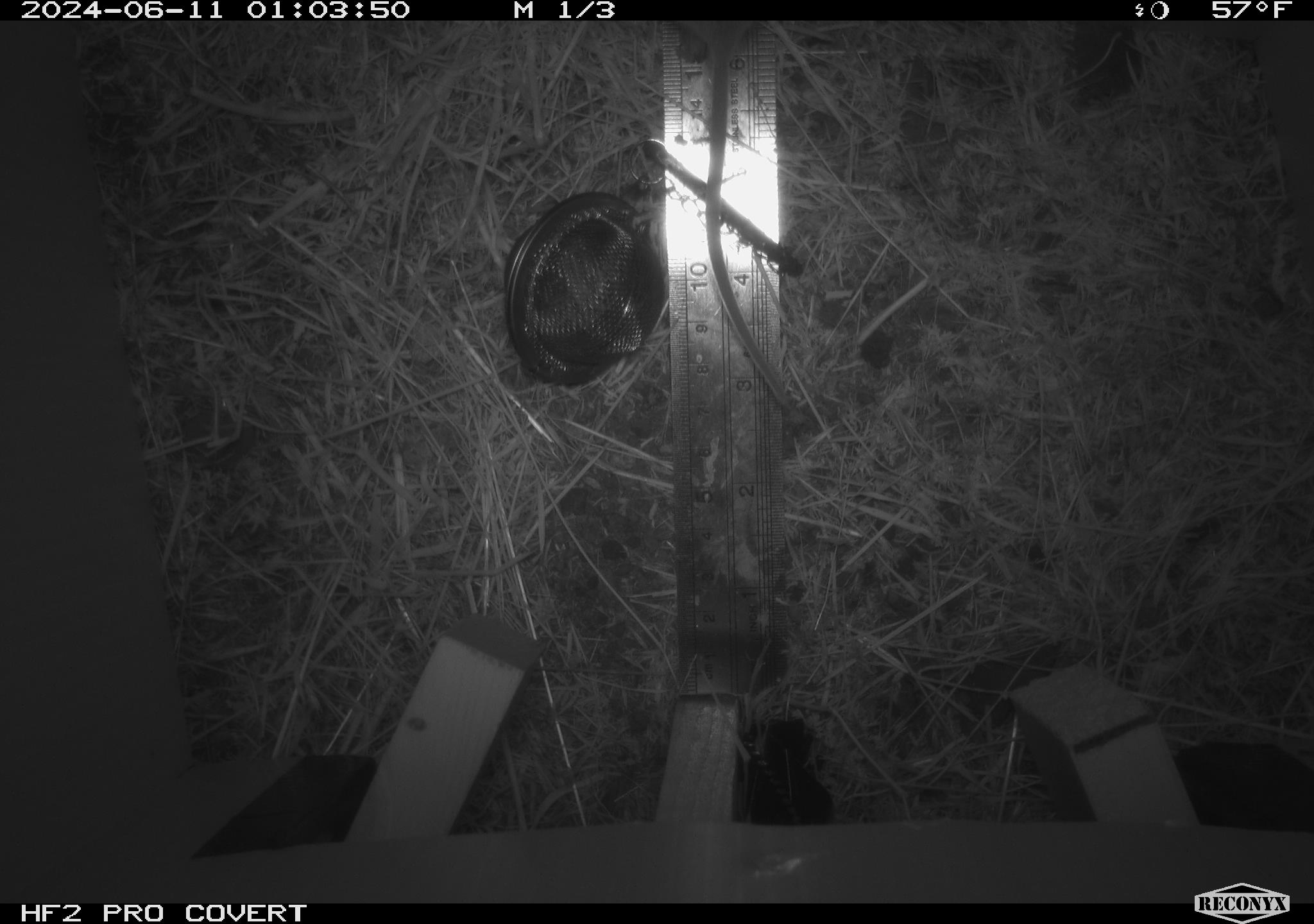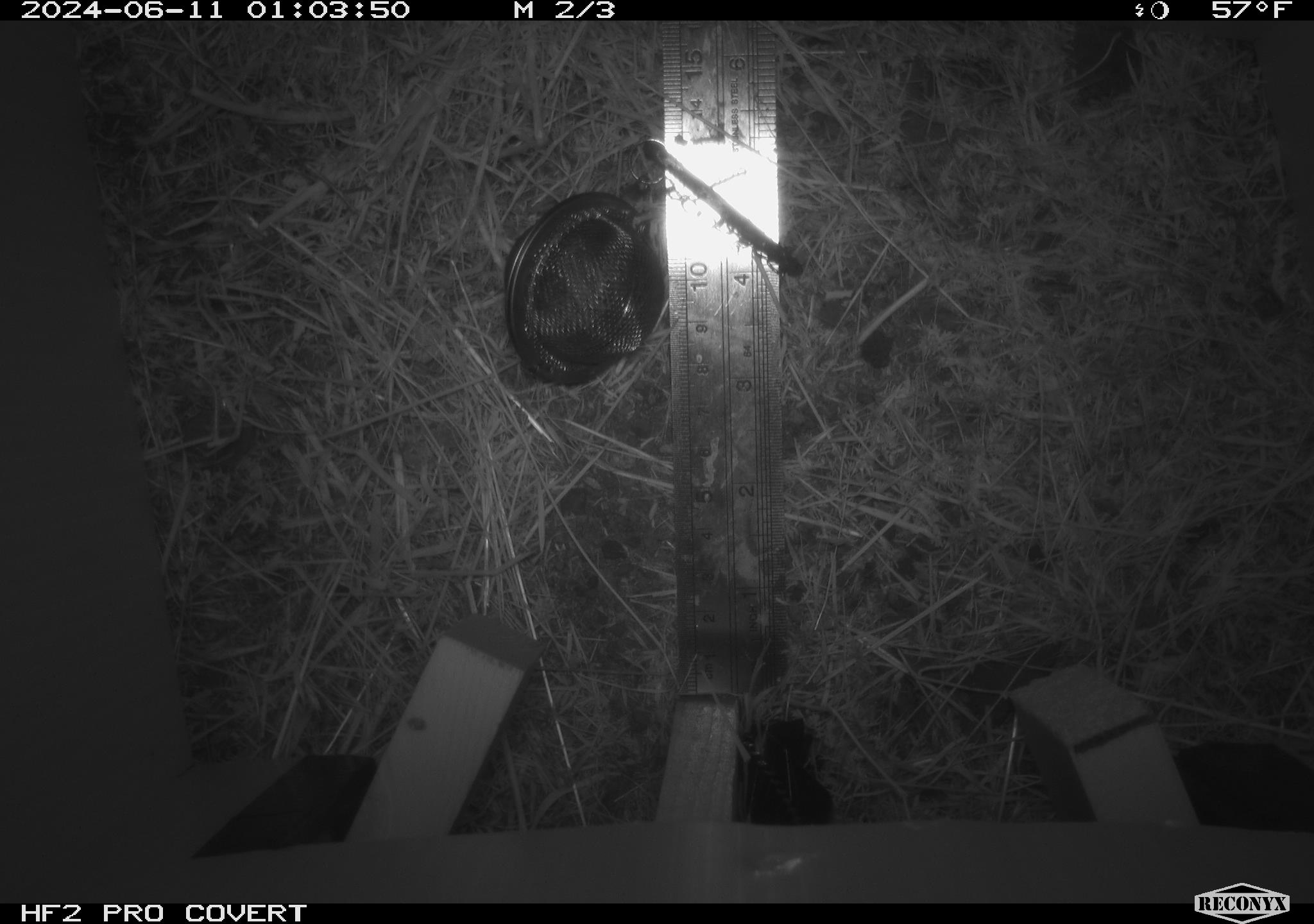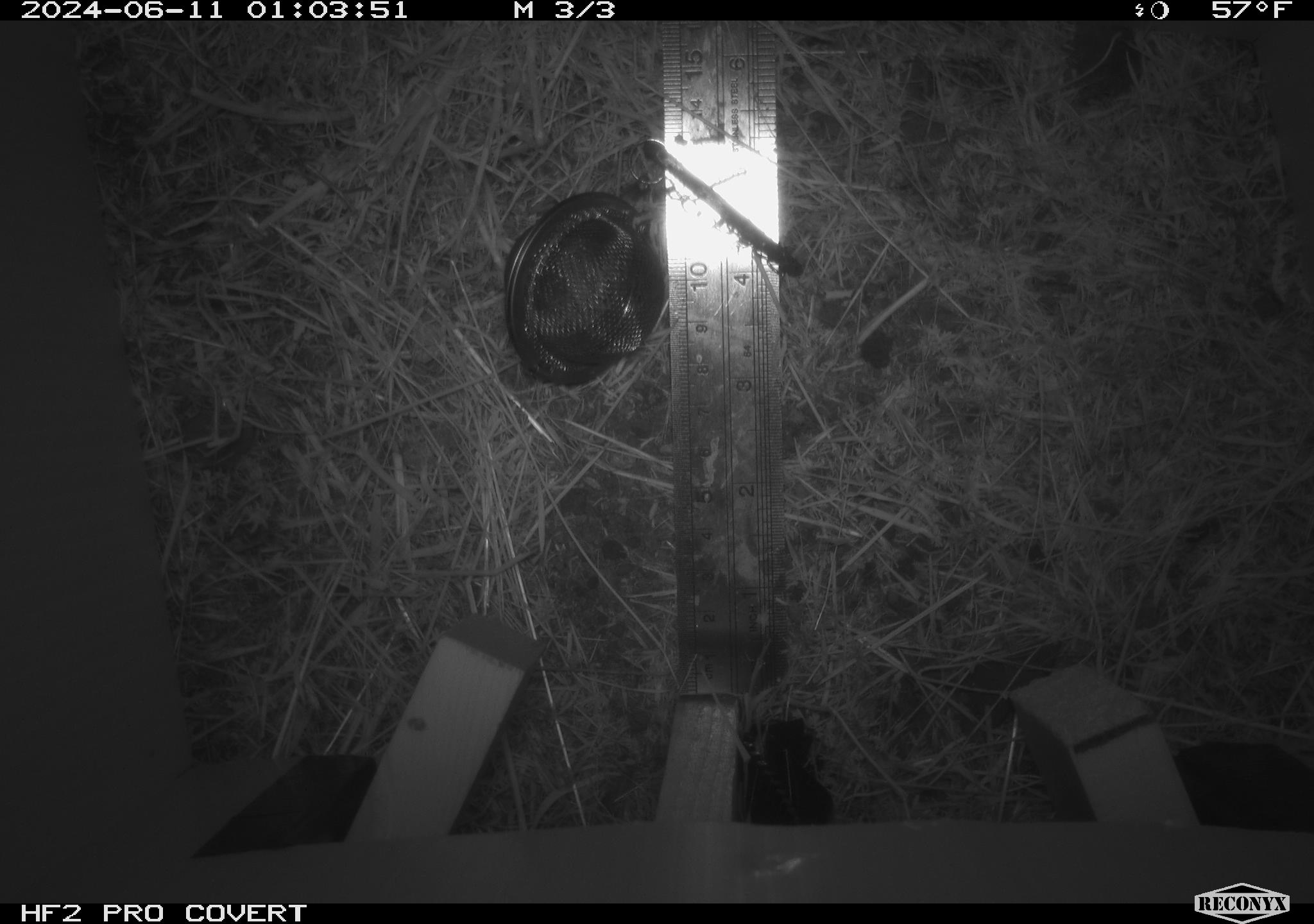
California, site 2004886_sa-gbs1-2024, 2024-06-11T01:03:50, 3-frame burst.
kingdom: Animalia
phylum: Chordata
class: Mammalia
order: Rodentia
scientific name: Rodentia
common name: mouse species